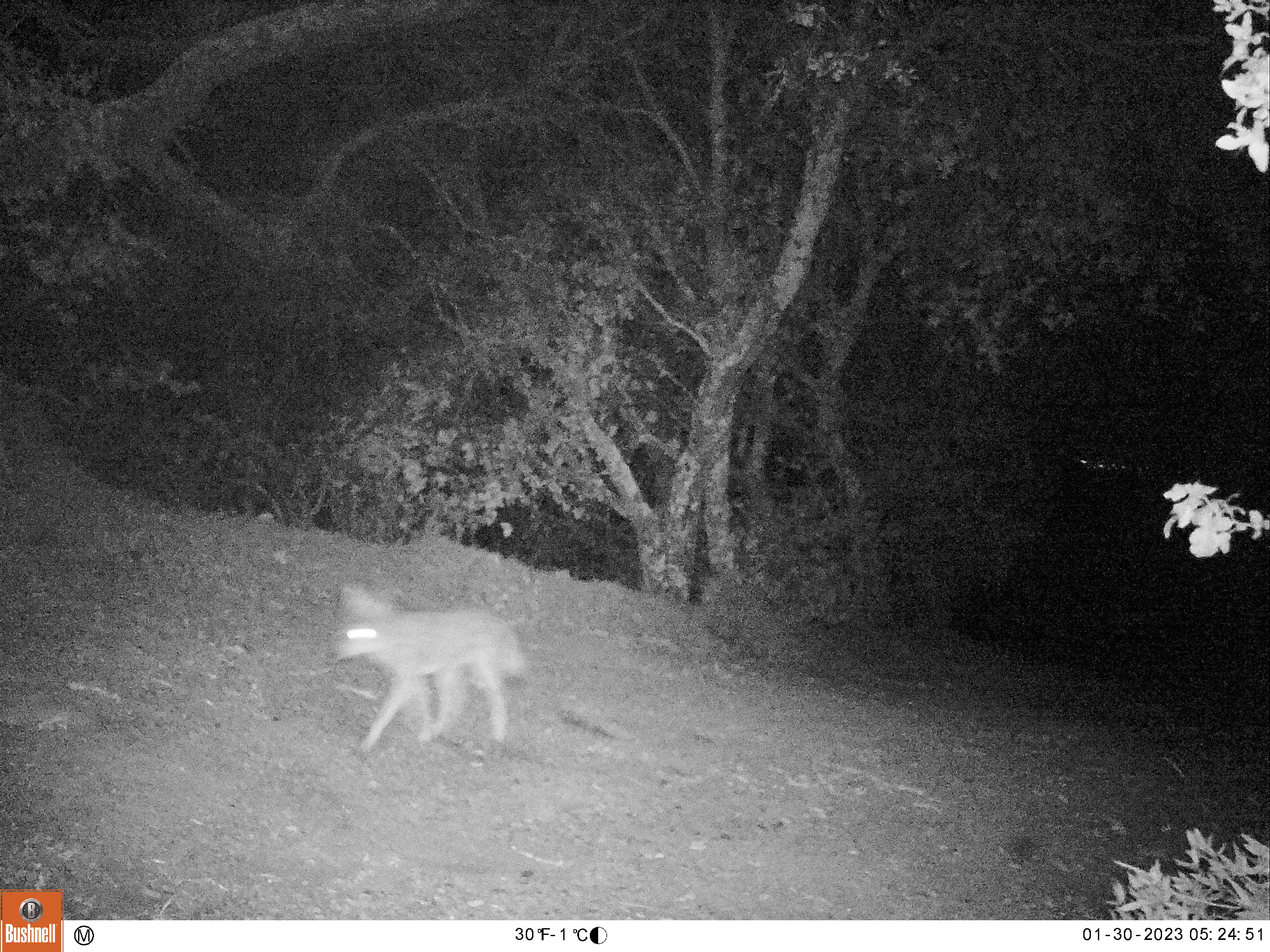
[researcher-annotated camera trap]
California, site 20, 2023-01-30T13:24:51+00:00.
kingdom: Animalia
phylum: Chordata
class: Mammalia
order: Carnivora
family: Canidae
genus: Canis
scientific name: Canis latrans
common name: coyote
Coyote (Canis latrans).